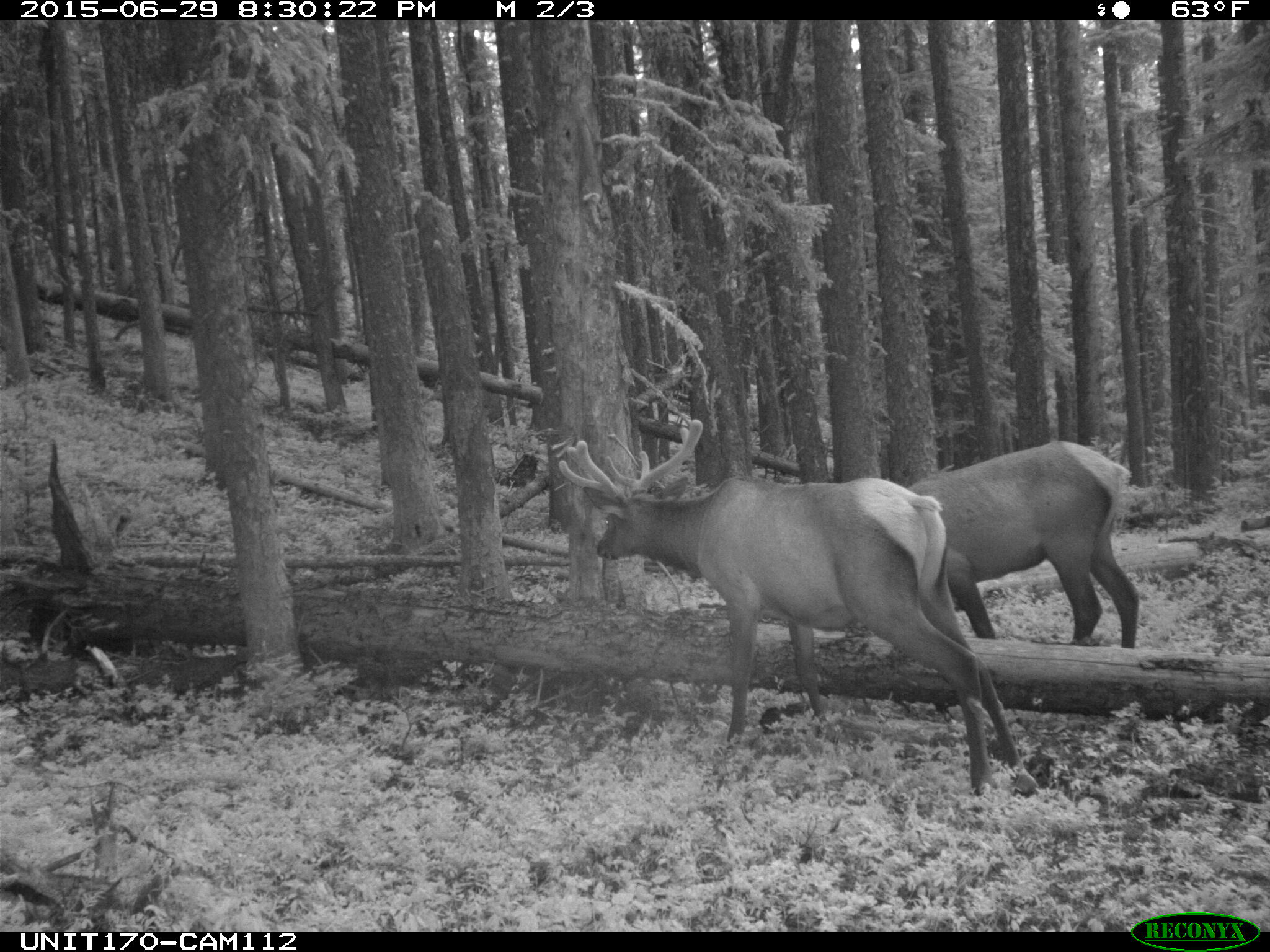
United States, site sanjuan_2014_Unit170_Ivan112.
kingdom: Animalia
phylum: Chordata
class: Mammalia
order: Artiodactyla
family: Cervidae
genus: Cervus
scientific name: Cervus elaphus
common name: red deer